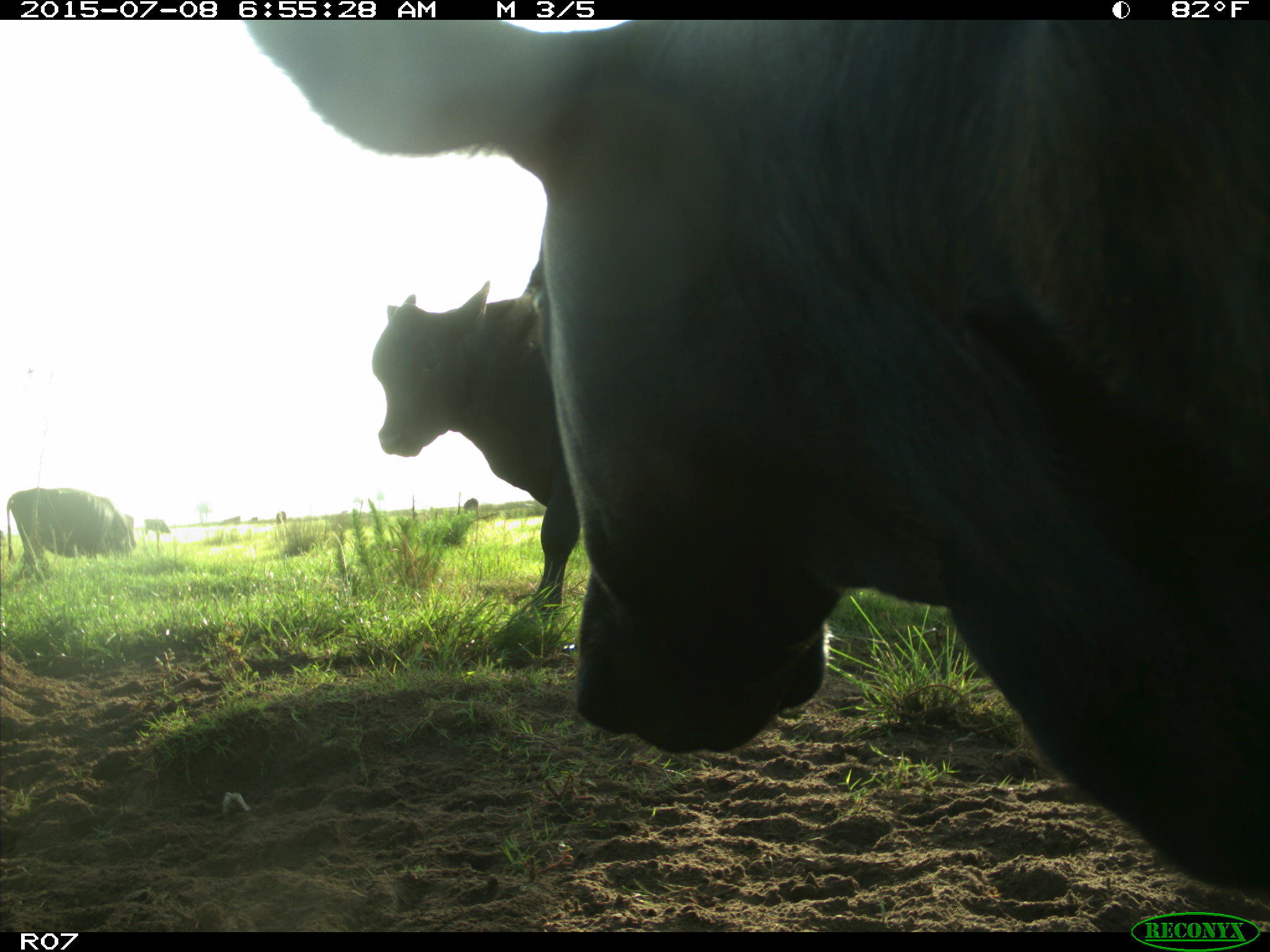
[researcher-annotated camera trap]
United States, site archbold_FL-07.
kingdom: Animalia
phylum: Chordata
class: Mammalia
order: Artiodactyla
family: Bovidae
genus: Bos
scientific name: Bos taurus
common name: domestic cow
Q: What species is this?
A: Bos taurus (domestic cow).